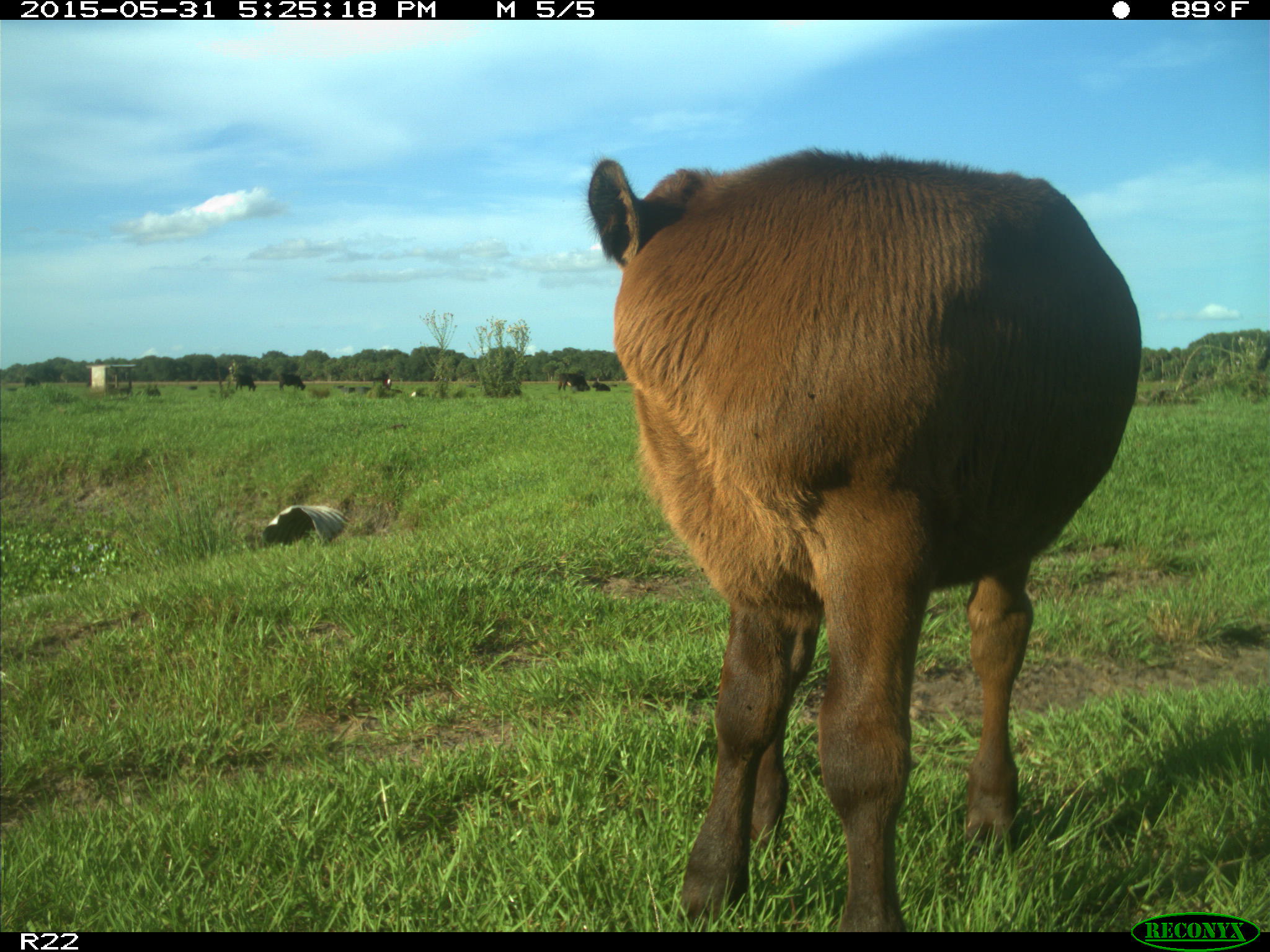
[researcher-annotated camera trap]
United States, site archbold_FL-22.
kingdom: Animalia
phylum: Chordata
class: Mammalia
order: Artiodactyla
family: Bovidae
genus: Bos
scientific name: Bos taurus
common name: domestic cow